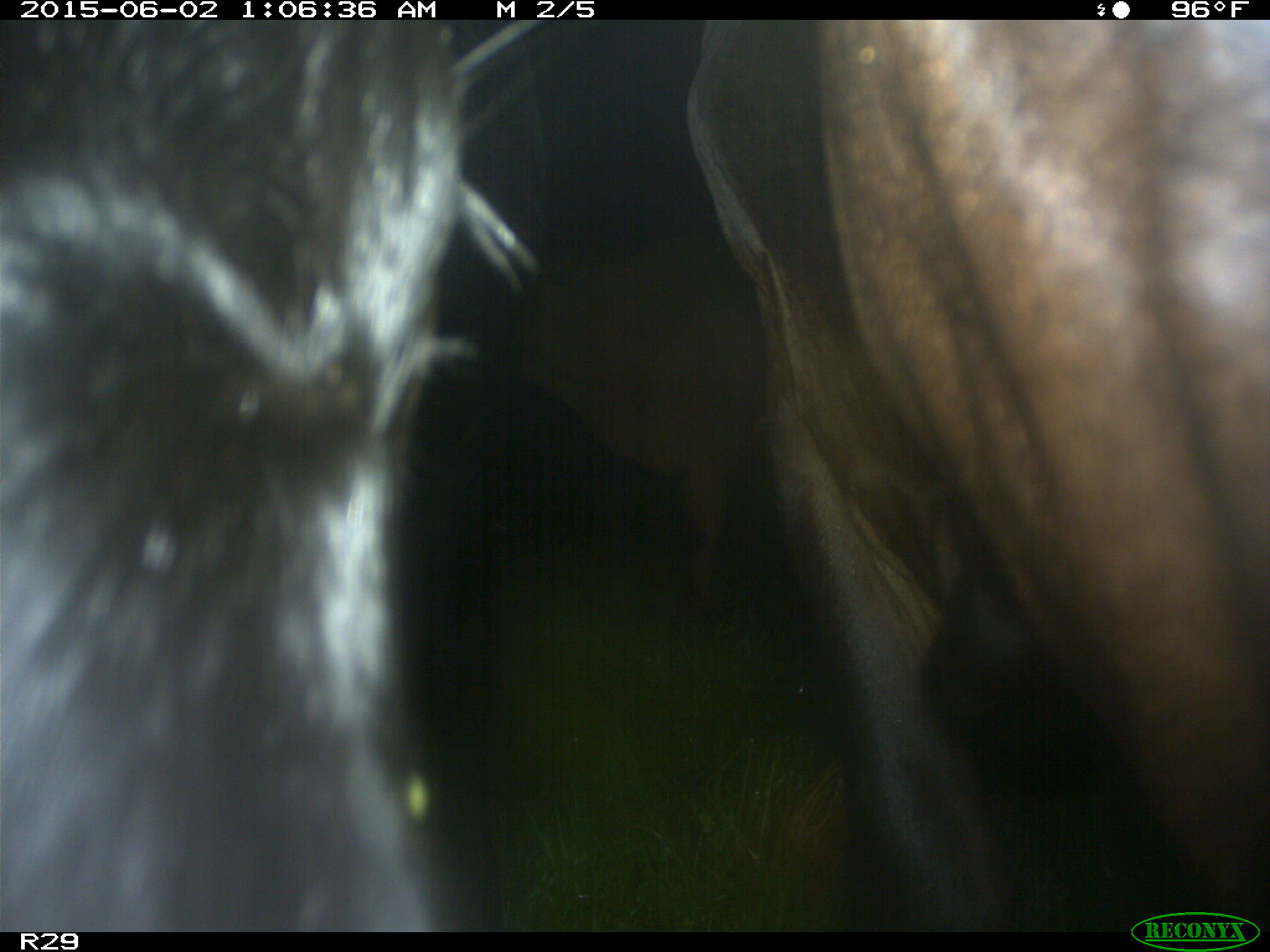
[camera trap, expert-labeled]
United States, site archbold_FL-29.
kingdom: Animalia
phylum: Chordata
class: Mammalia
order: Artiodactyla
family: Bovidae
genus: Bos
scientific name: Bos taurus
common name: domestic cow